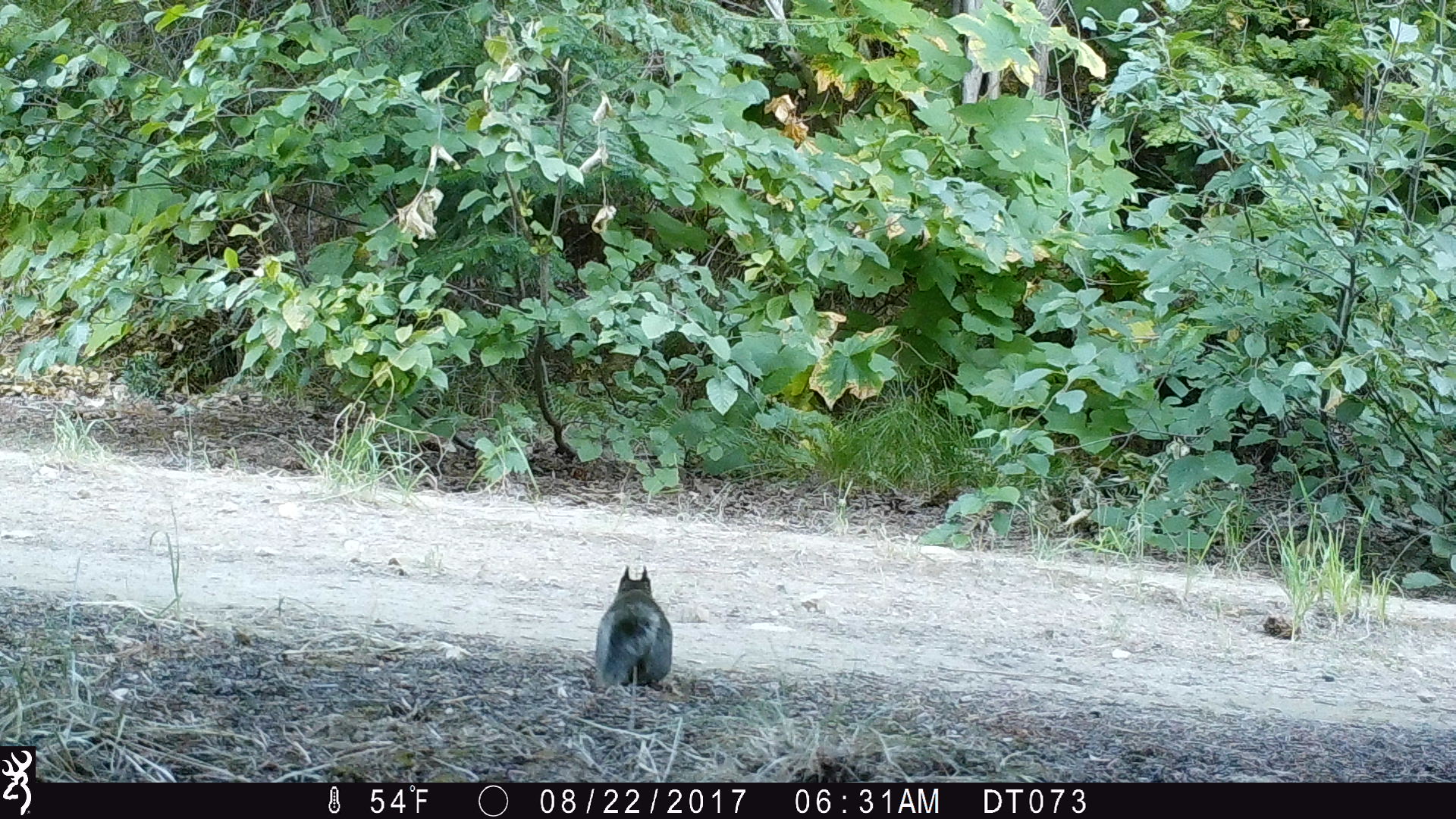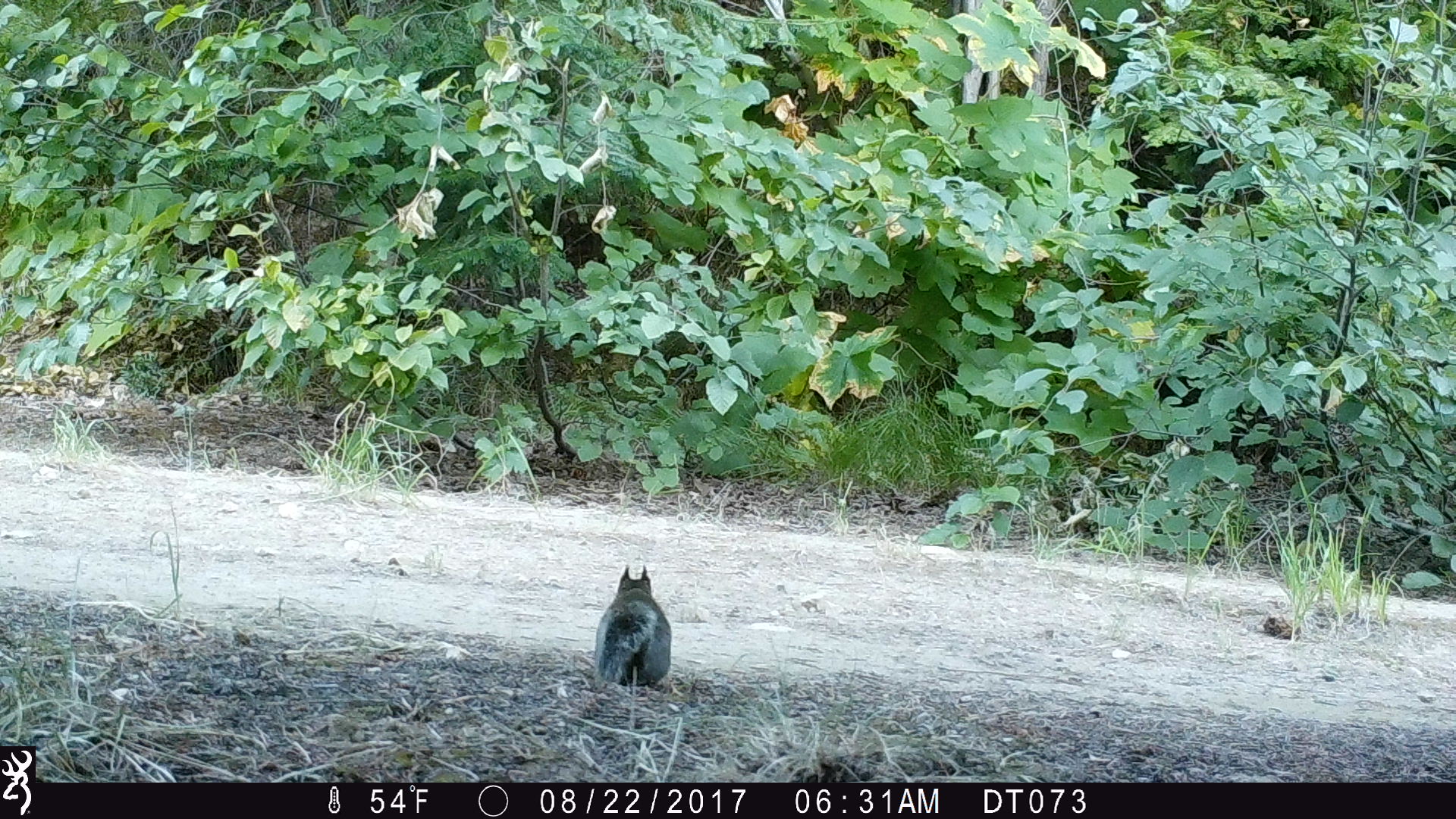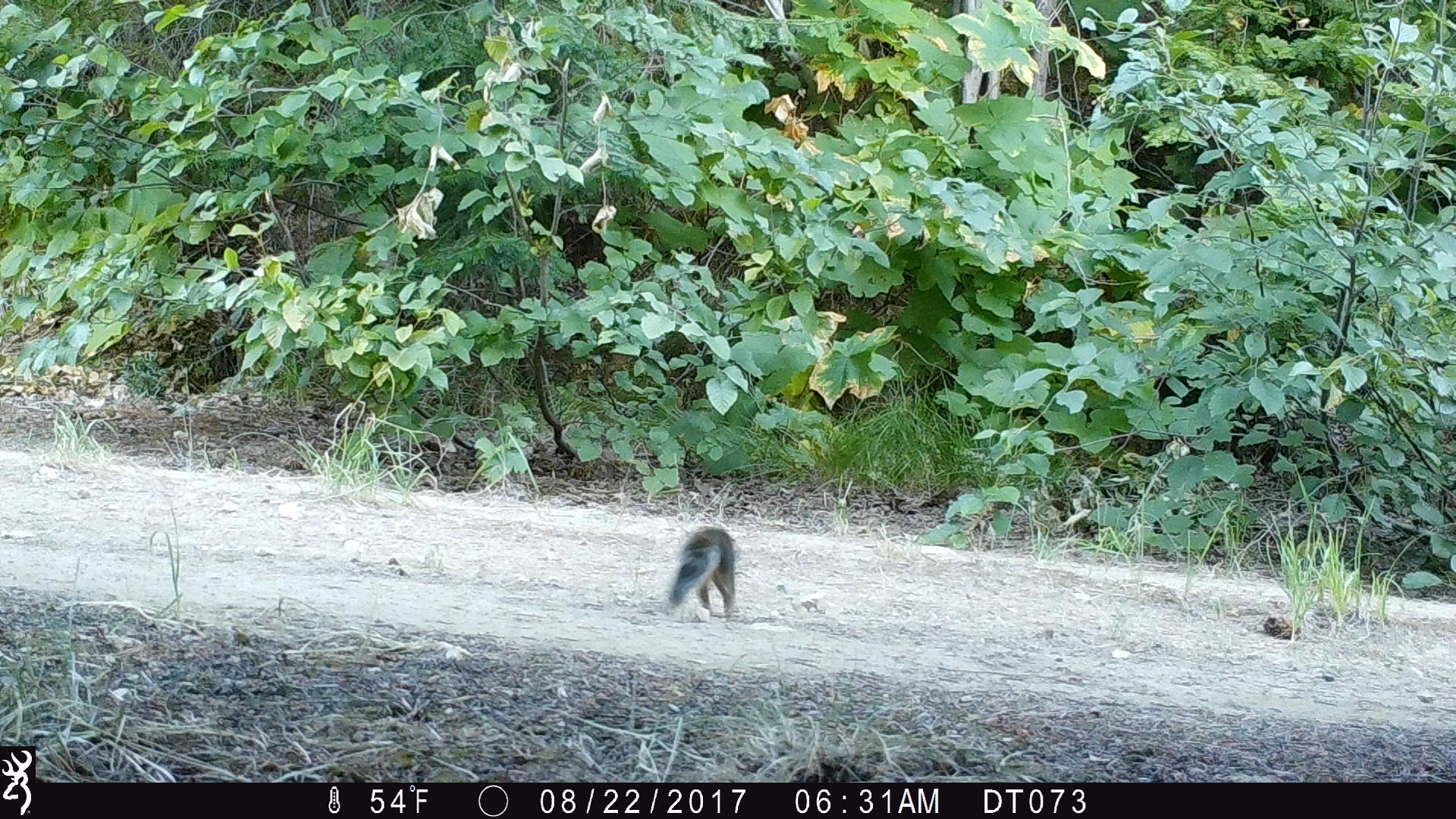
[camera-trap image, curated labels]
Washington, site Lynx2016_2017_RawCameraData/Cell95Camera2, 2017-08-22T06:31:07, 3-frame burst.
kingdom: Animalia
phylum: Chordata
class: Mammalia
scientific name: Mammalia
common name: small mammal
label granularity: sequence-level